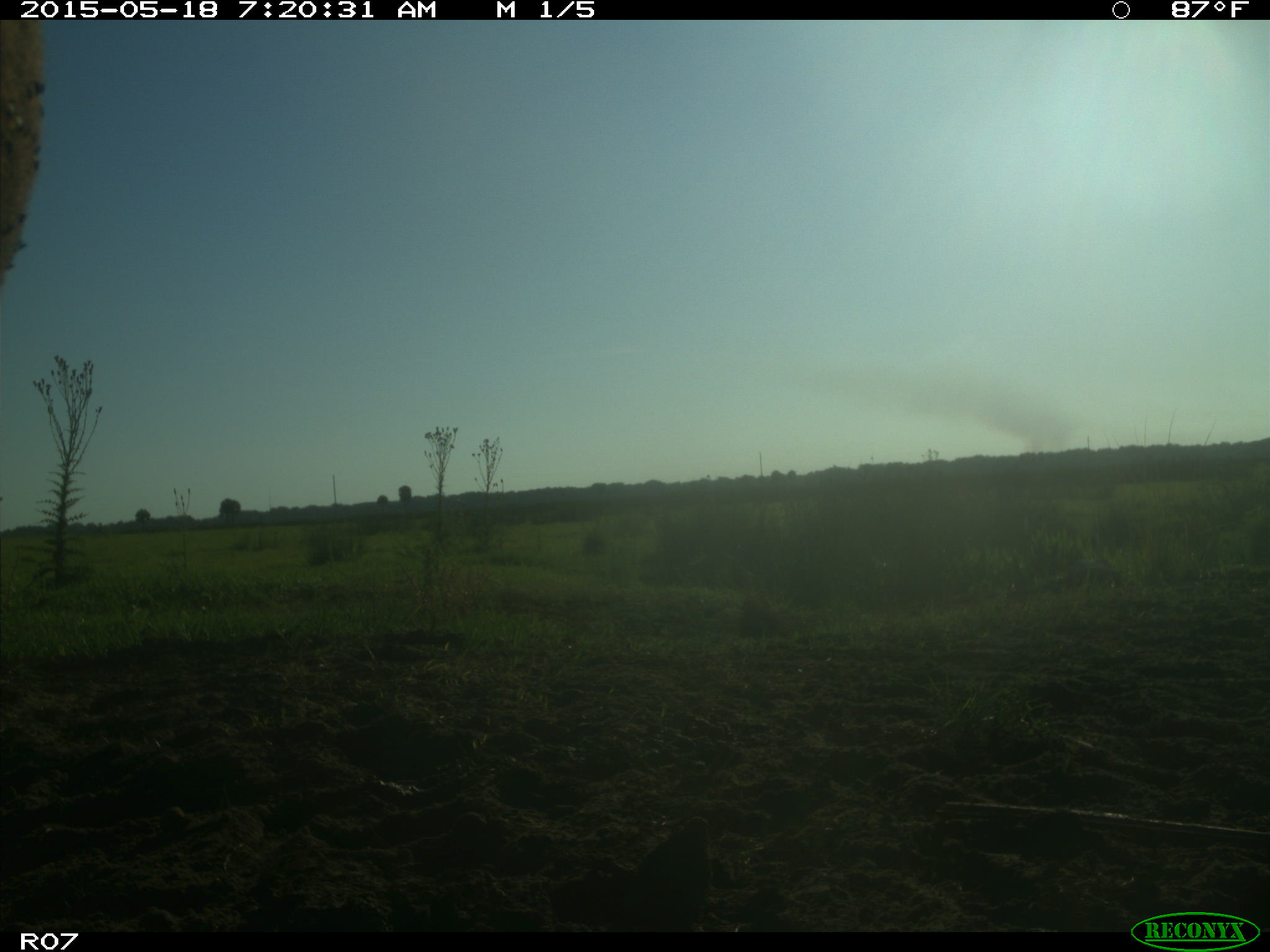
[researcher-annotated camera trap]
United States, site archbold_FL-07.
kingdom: Animalia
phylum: Chordata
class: Mammalia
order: Artiodactyla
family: Bovidae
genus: Bos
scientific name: Bos taurus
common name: domestic cow